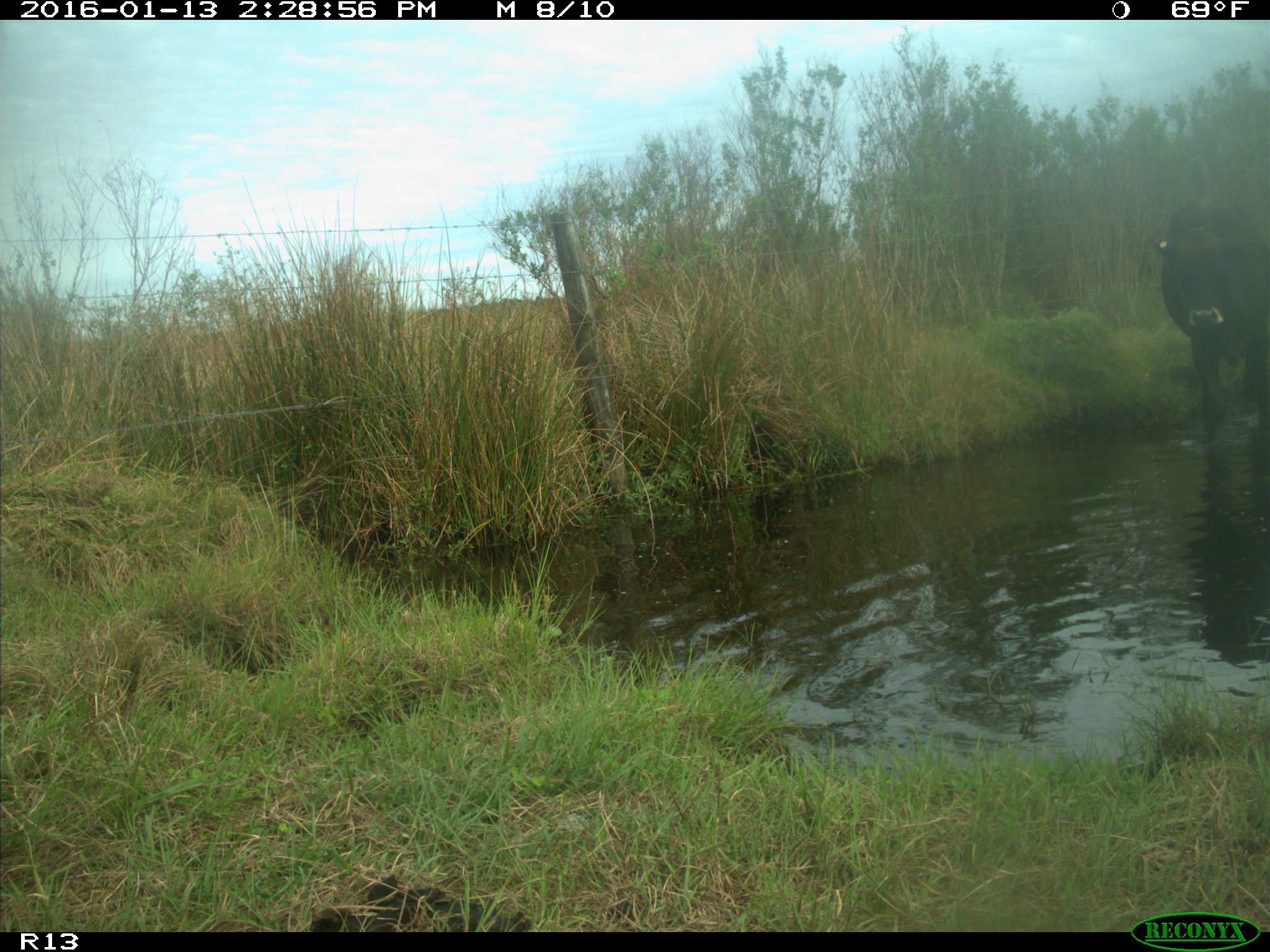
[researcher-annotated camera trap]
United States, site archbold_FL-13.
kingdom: Animalia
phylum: Chordata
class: Mammalia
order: Artiodactyla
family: Bovidae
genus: Bos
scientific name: Bos taurus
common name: domestic cow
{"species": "Bos taurus (domestic cow)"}